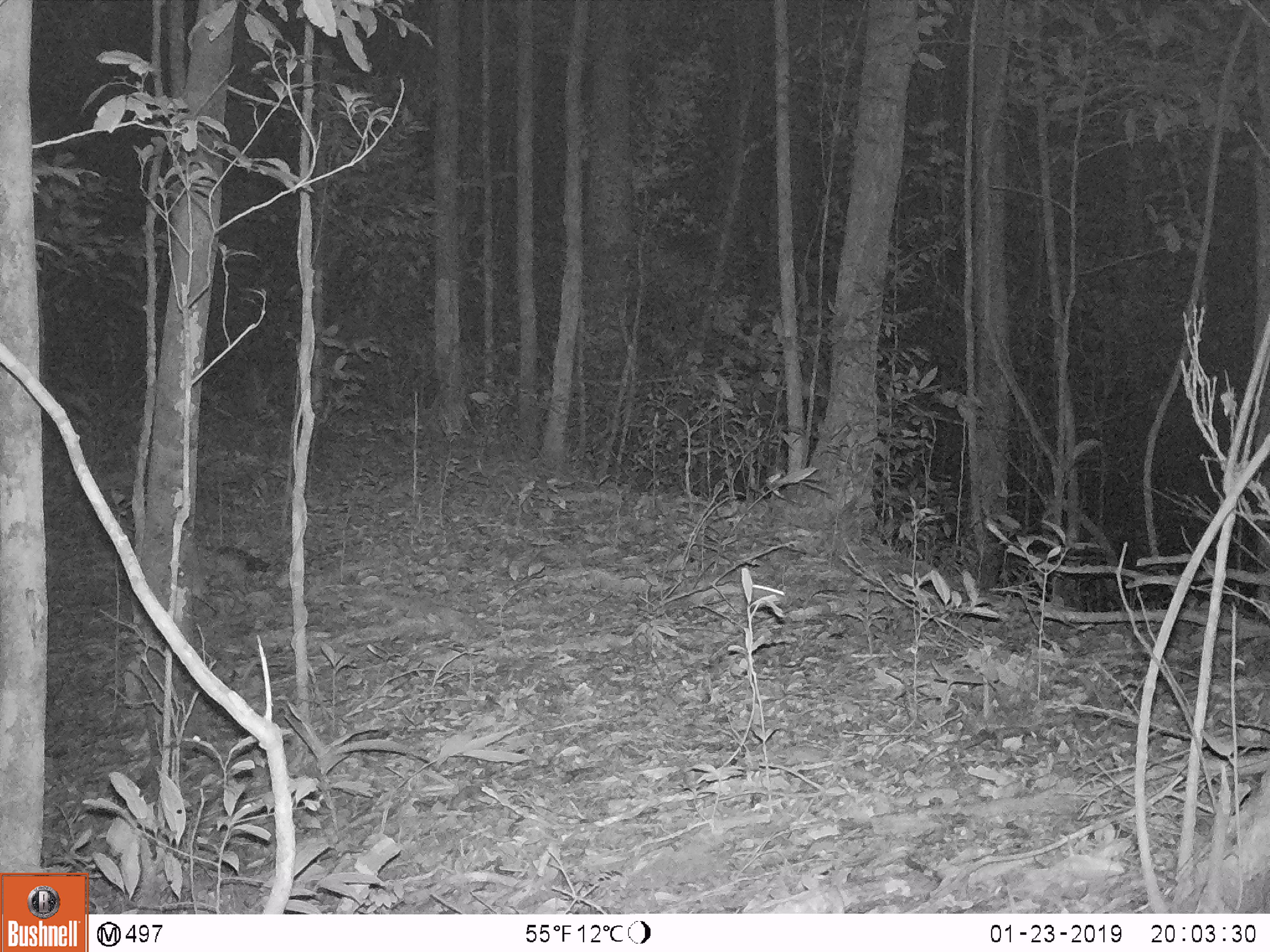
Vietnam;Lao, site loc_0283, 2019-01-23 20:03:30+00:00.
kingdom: Animalia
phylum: Chordata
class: Mammalia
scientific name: Mammalia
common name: mammal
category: unidentified small mammal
Unidentified small mammal (mammal) (Mammalia). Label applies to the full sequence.